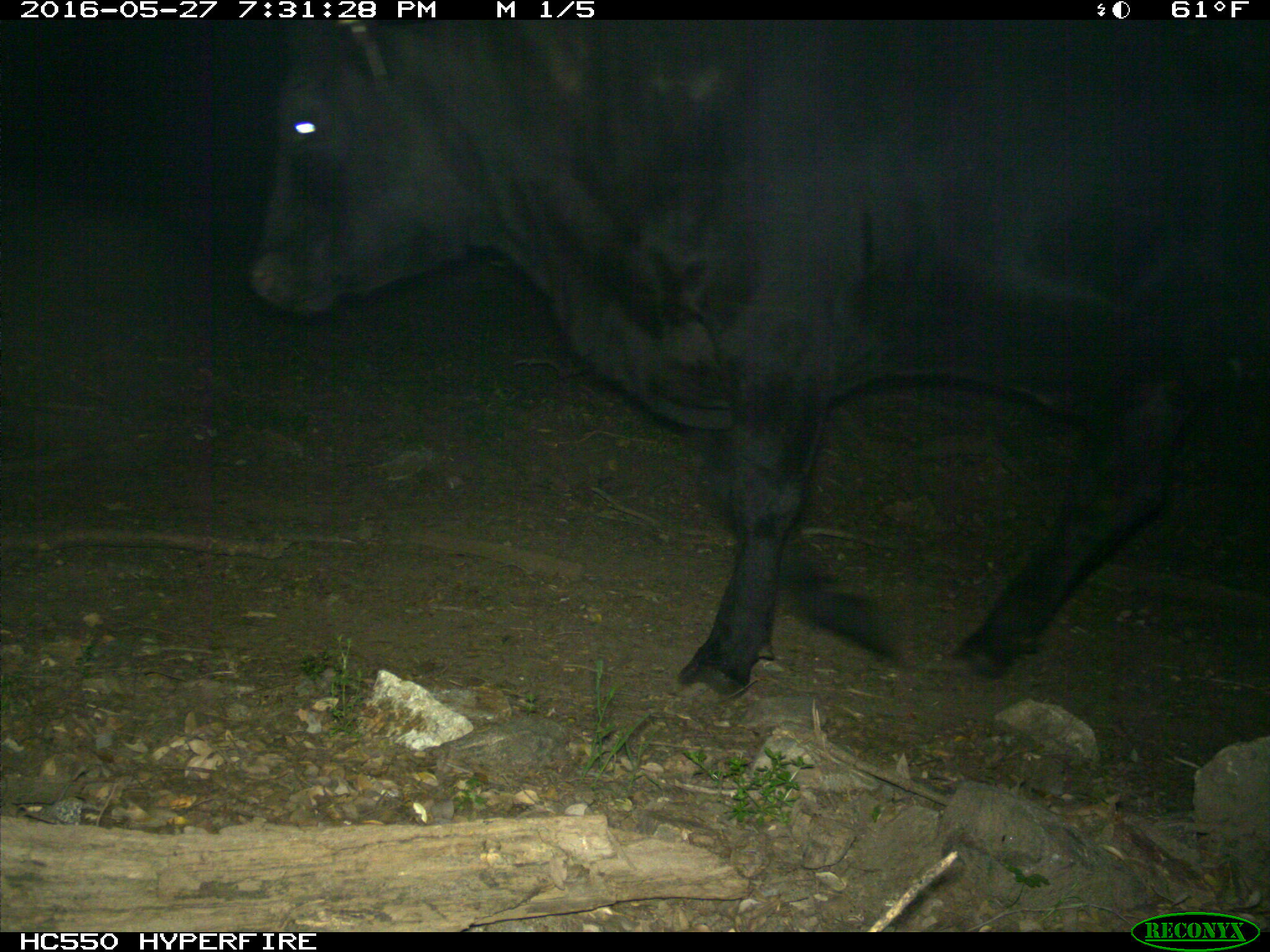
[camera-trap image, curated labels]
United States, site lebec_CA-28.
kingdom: Animalia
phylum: Chordata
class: Mammalia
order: Artiodactyla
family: Bovidae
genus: Bos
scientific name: Bos taurus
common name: domestic cow